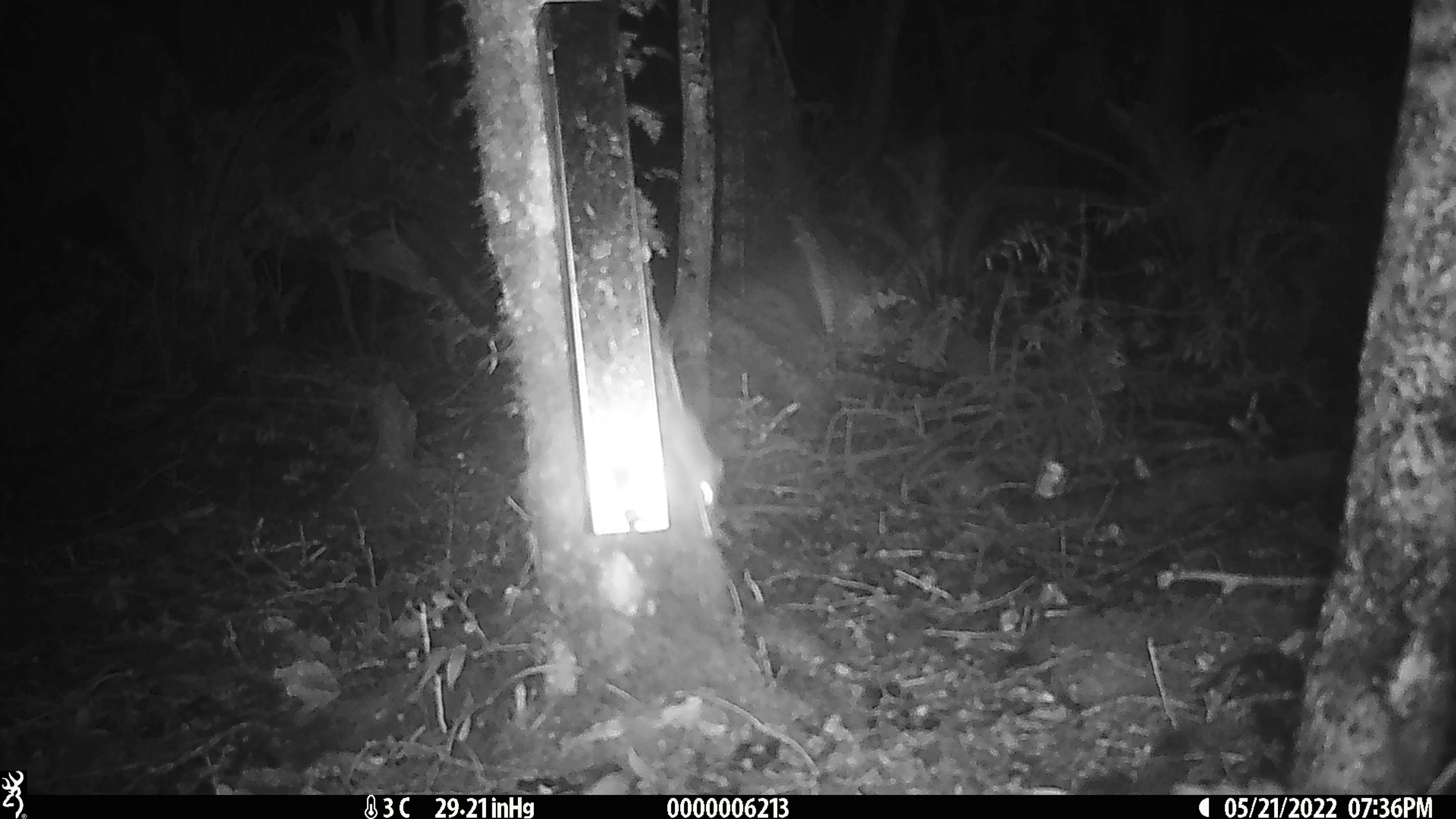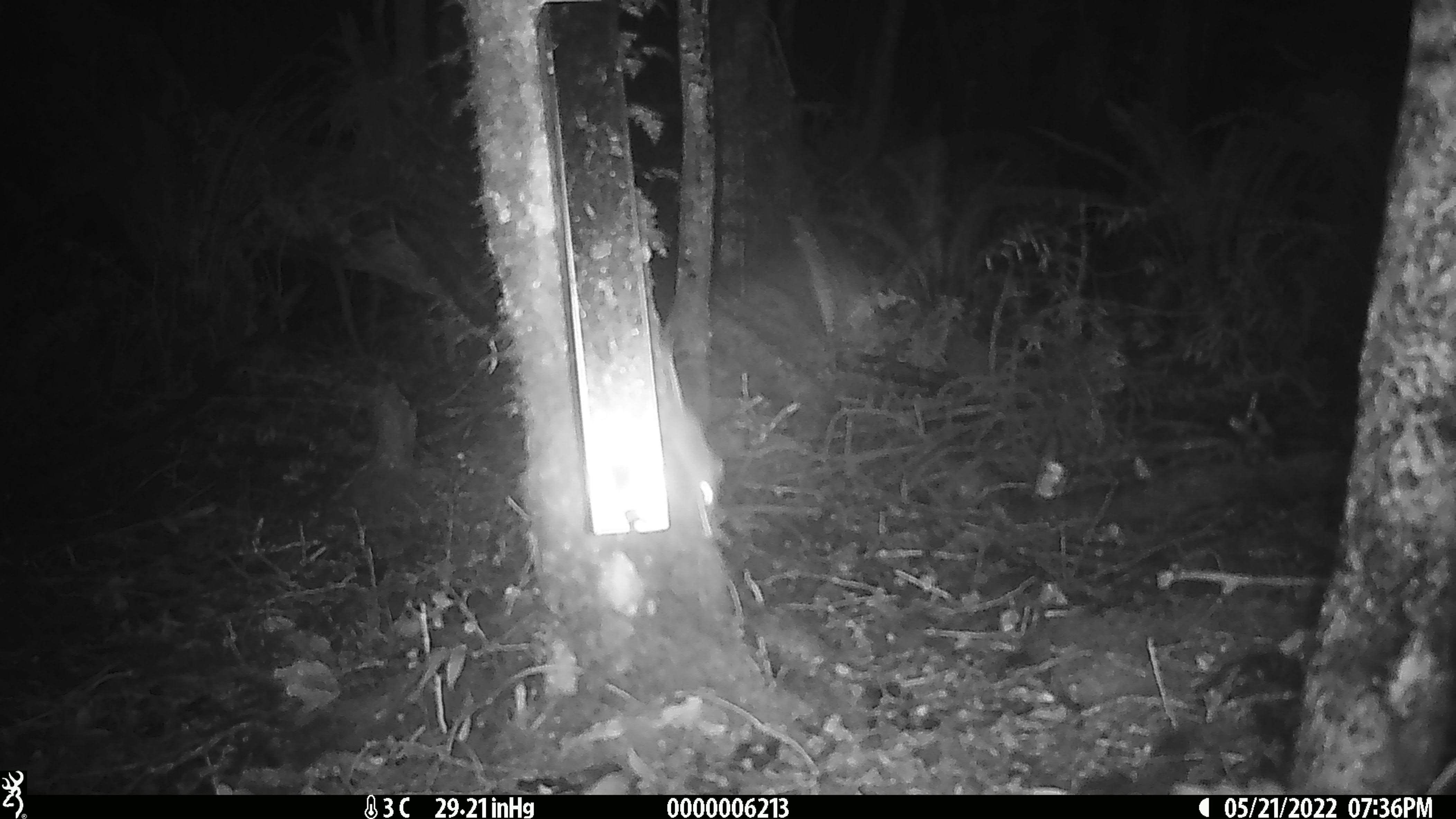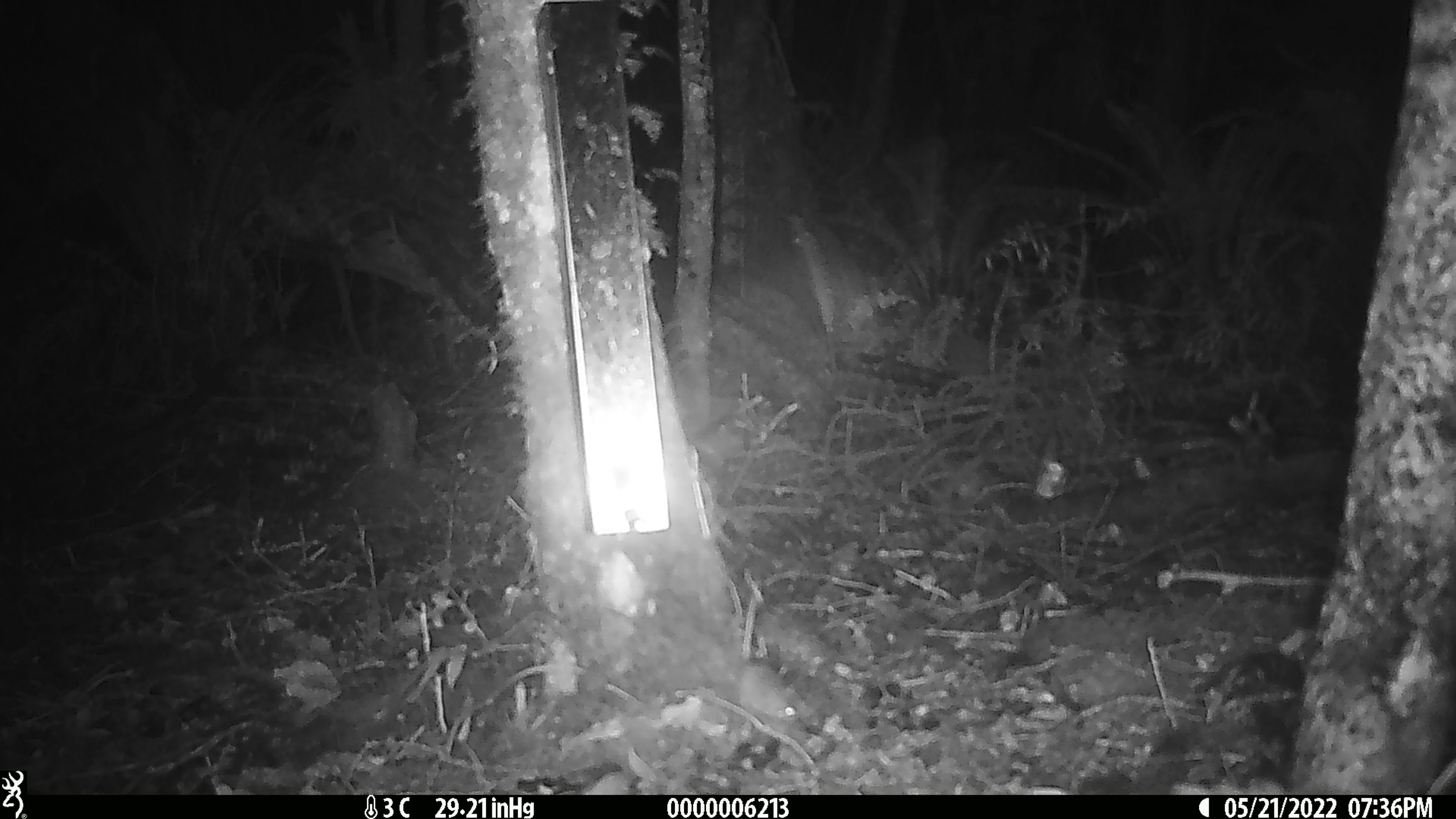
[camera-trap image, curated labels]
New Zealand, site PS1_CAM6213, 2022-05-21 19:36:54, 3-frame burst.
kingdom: Animalia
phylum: Chordata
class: Mammalia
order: Rodentia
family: Muridae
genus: Mus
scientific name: Mus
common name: mouse